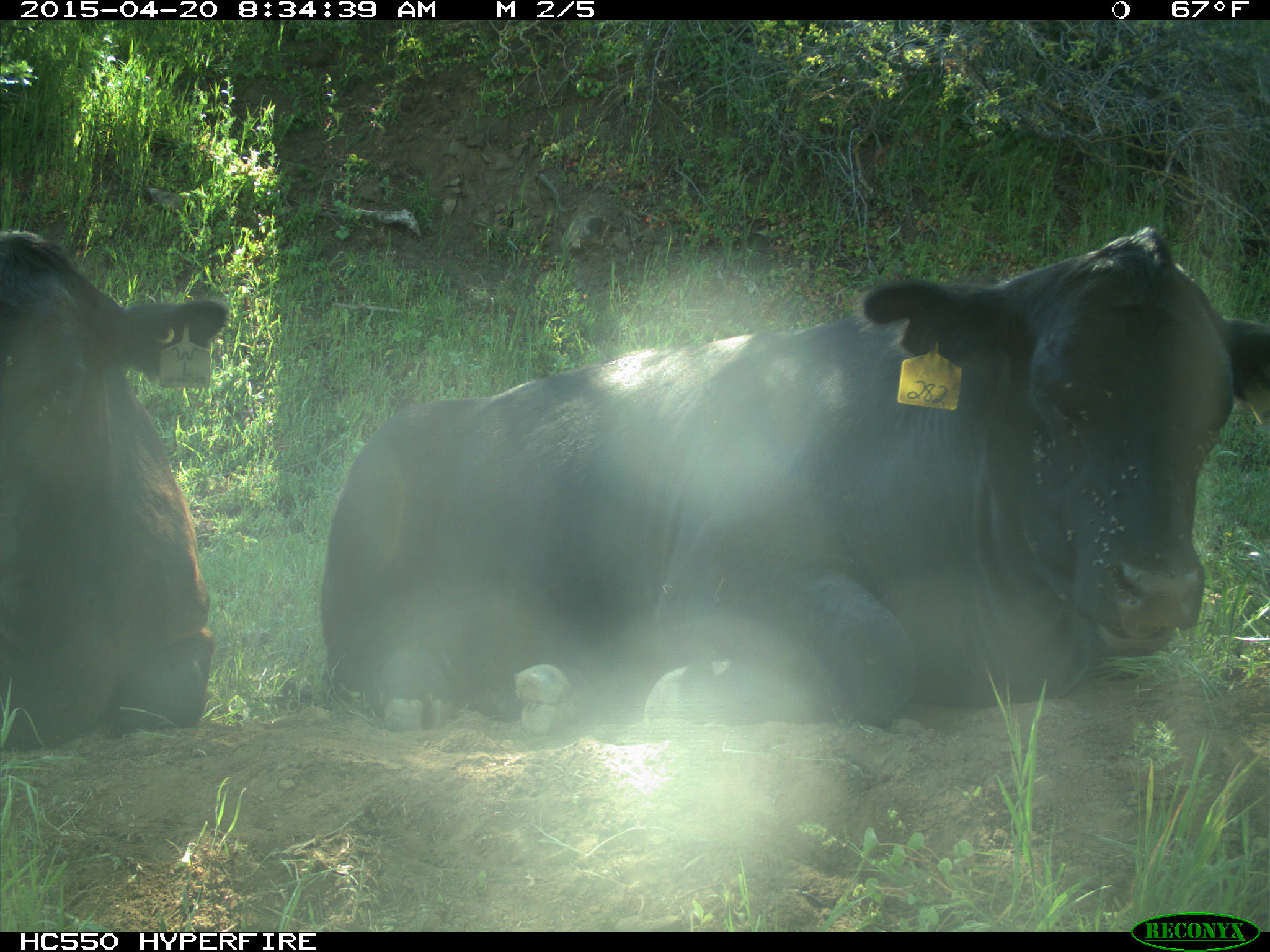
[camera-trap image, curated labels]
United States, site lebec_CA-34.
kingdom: Animalia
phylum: Chordata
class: Mammalia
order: Artiodactyla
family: Bovidae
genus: Bos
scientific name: Bos taurus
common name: domestic cow